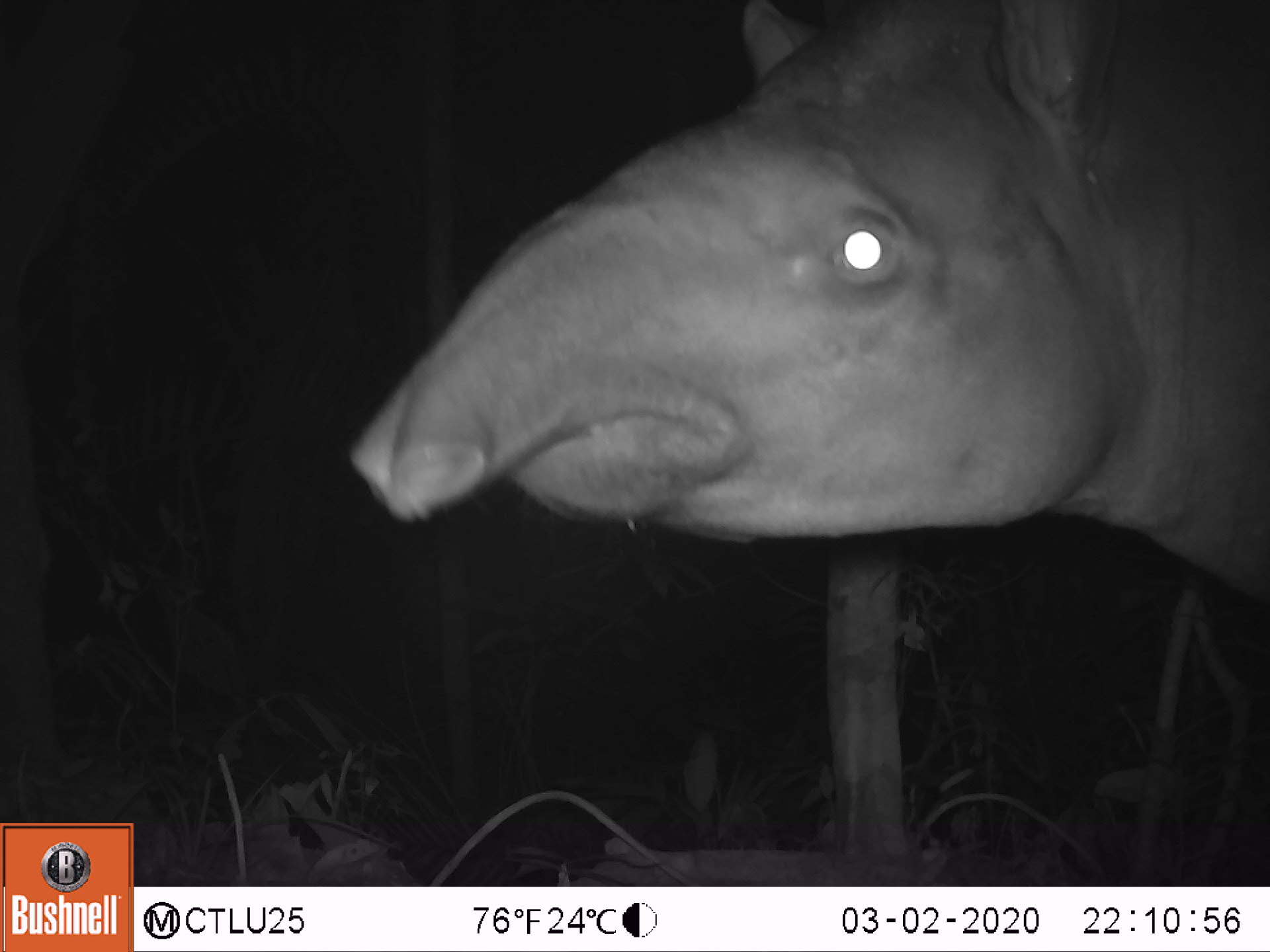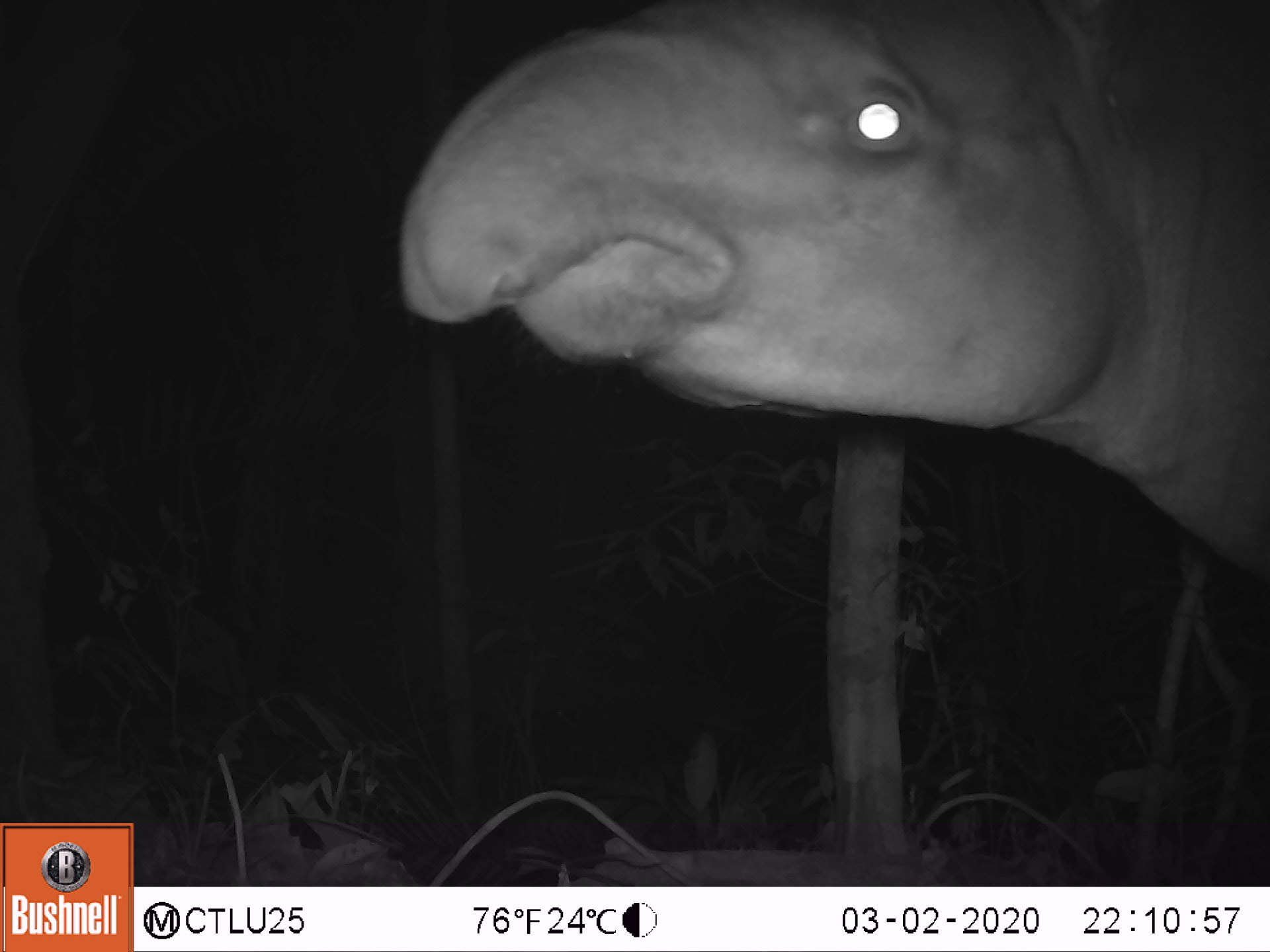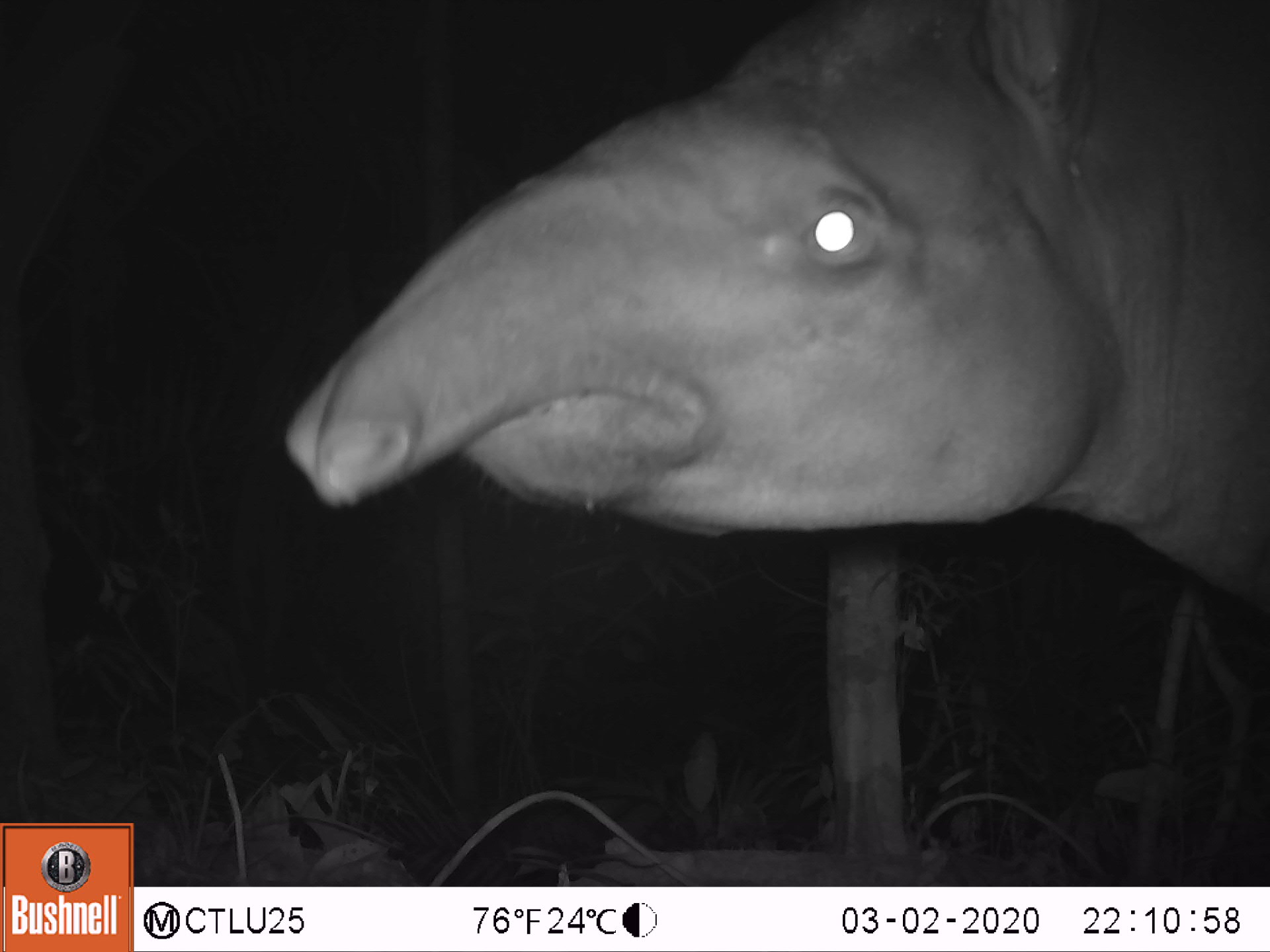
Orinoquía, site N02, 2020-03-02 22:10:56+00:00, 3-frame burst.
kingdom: Animalia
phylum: Chordata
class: Mammalia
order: Perissodactyla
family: Tapiridae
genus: Tapirus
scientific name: Tapirus terrestris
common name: lowland tapir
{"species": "lowland tapir (Tapirus terrestris)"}